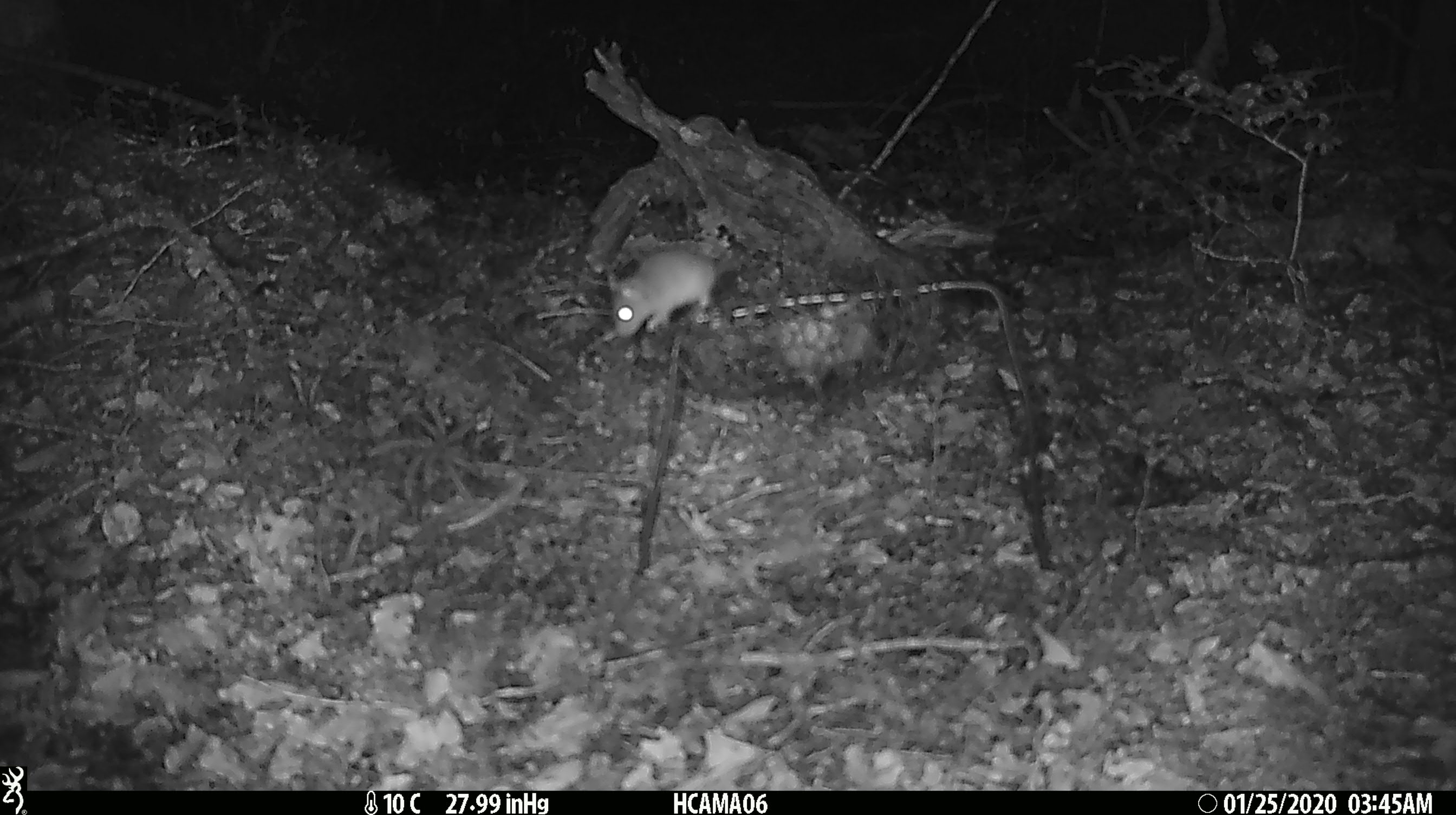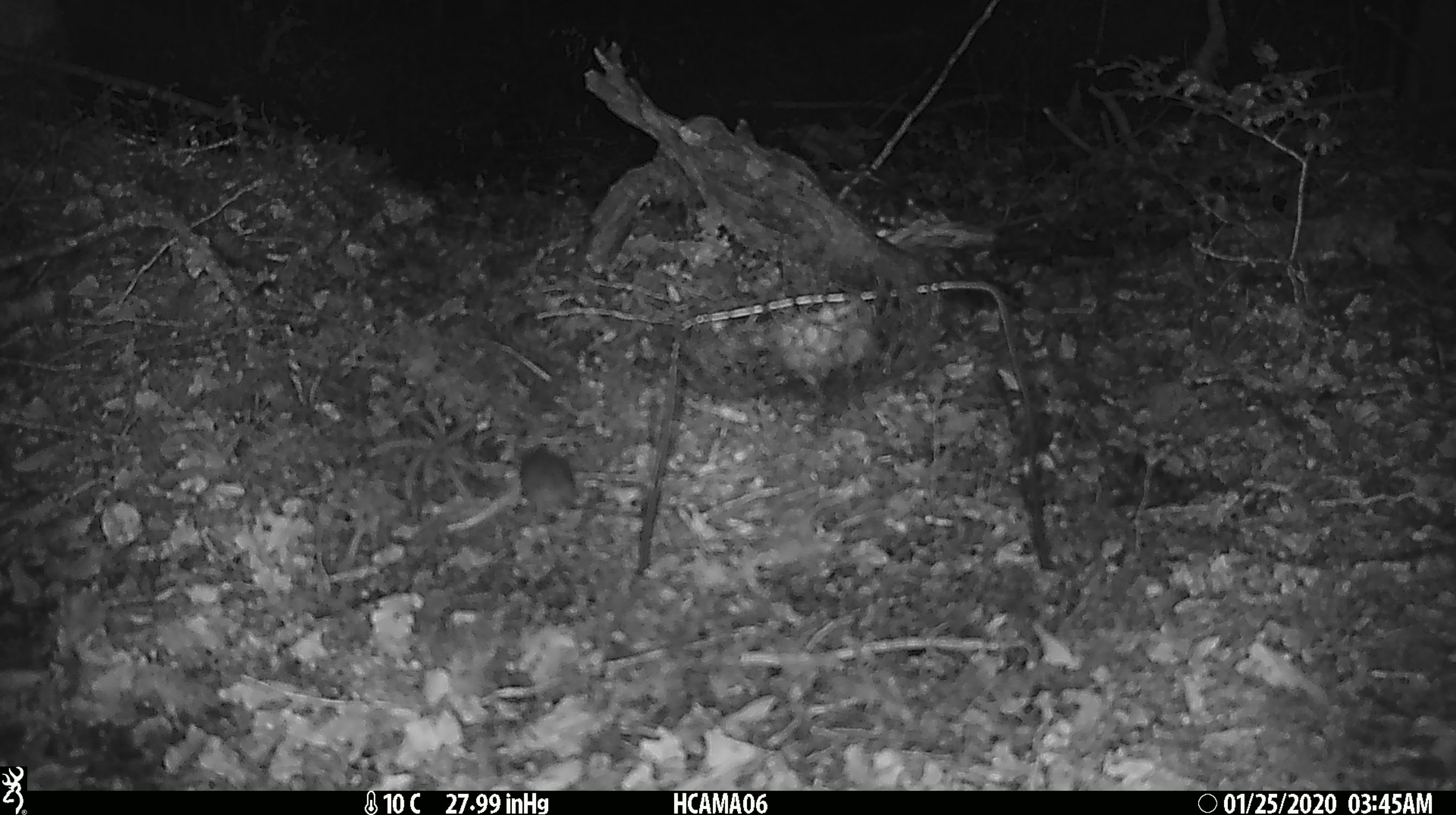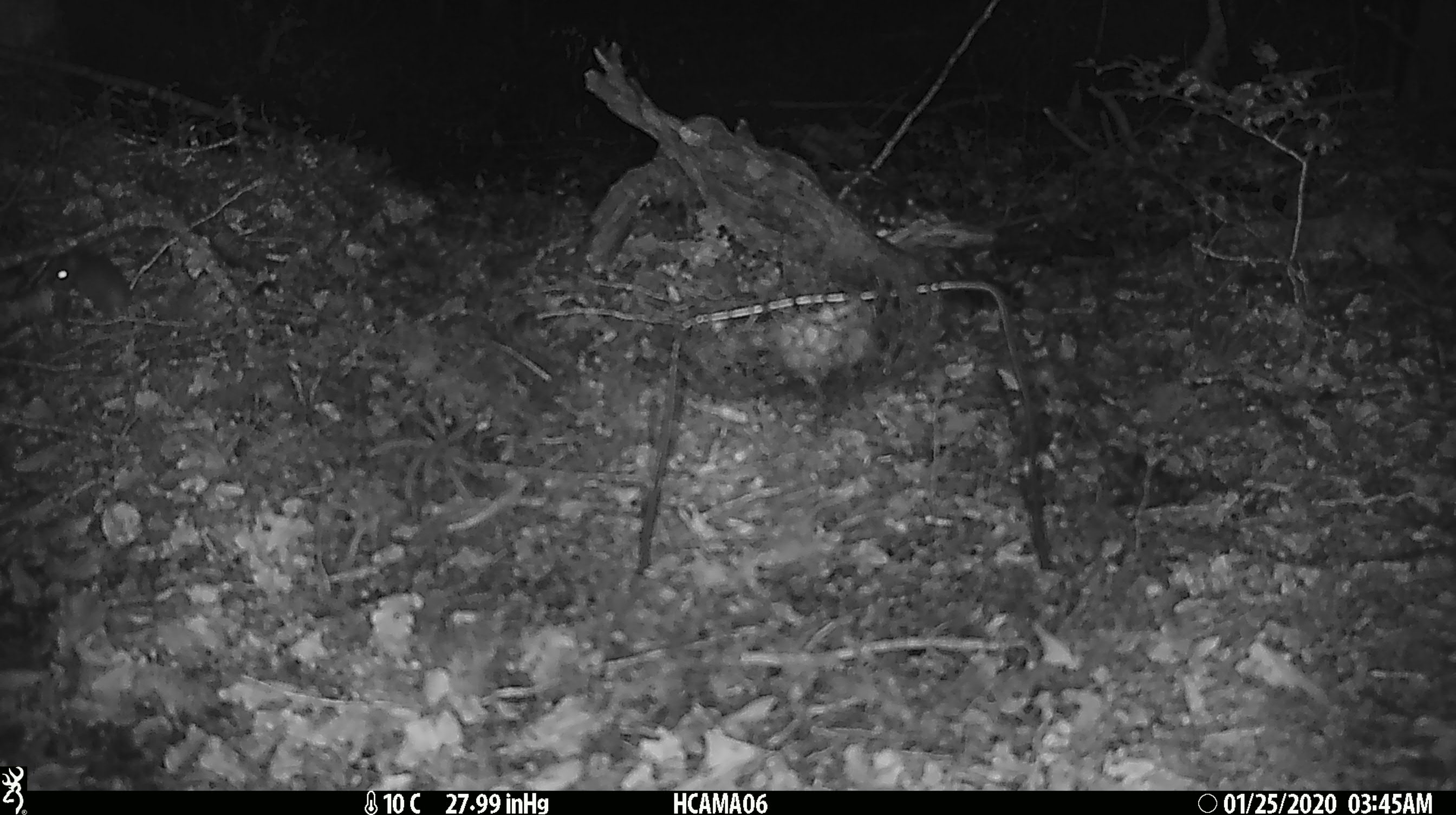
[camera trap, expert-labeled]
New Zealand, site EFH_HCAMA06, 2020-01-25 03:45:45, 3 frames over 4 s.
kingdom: Animalia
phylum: Chordata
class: Mammalia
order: Rodentia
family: Muridae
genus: Mus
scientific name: Mus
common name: mouse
Mouse (Mus).